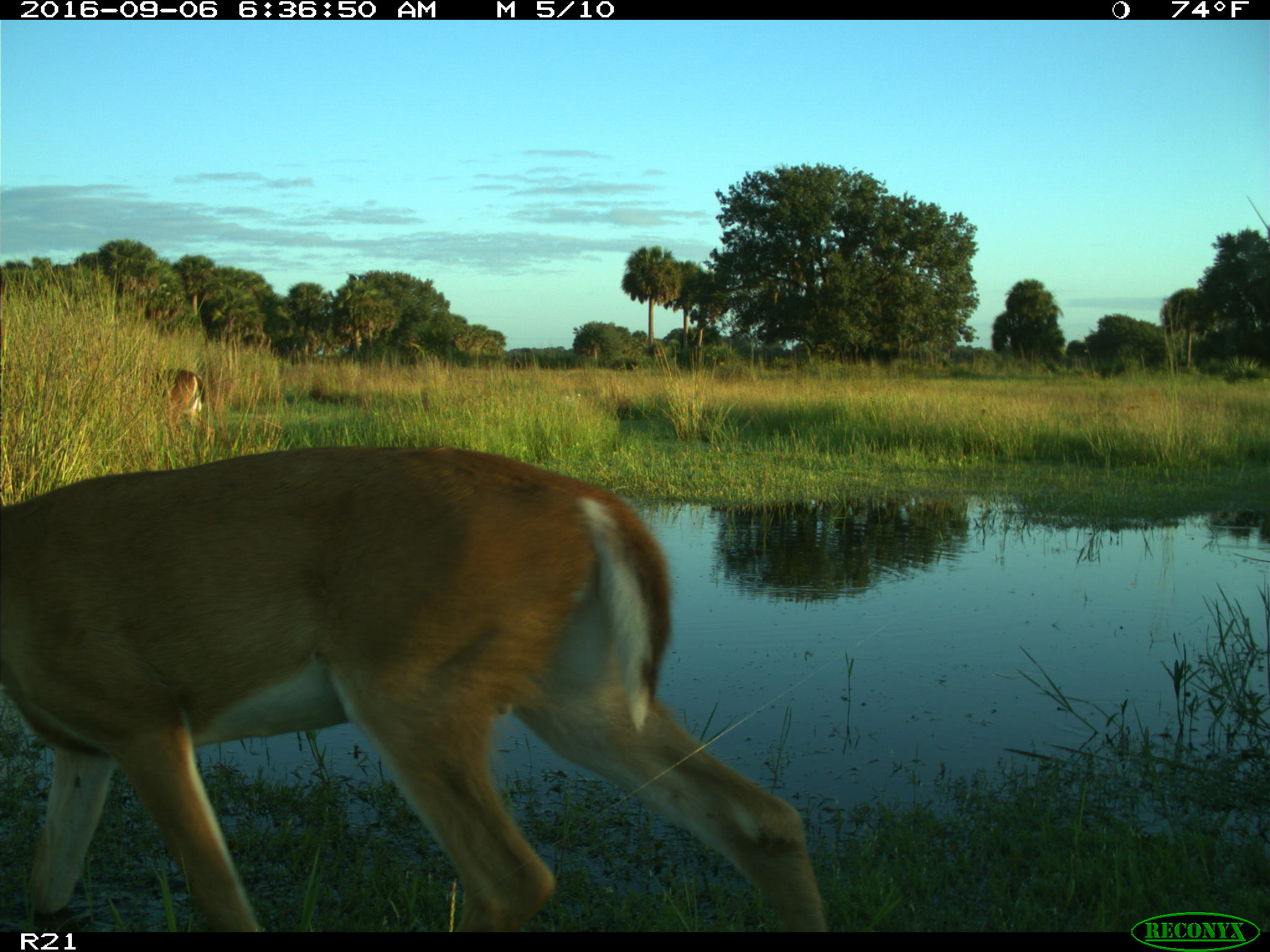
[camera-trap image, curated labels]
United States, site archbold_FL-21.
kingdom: Animalia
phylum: Chordata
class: Mammalia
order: Artiodactyla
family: Cervidae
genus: Odocoileus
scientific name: Odocoileus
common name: deer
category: unidentified deer